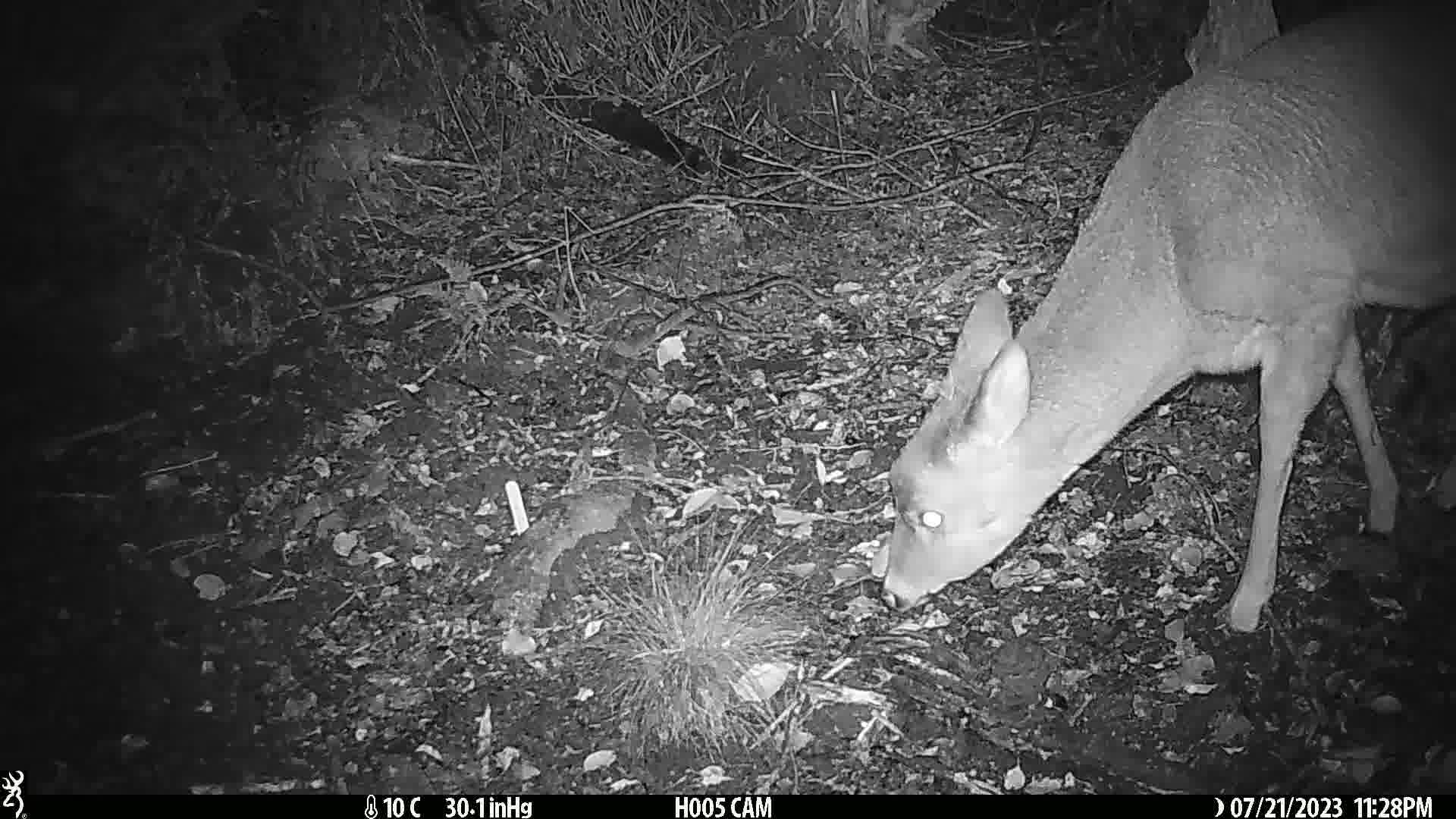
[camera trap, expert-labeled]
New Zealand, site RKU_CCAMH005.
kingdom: Animalia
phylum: Chordata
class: Mammalia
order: Artiodactyla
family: Cervidae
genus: Odocoileus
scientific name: Odocoileus virginianus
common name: white-tailed deer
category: white tailed deer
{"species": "white tailed deer (white-tailed deer) (Odocoileus virginianus)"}